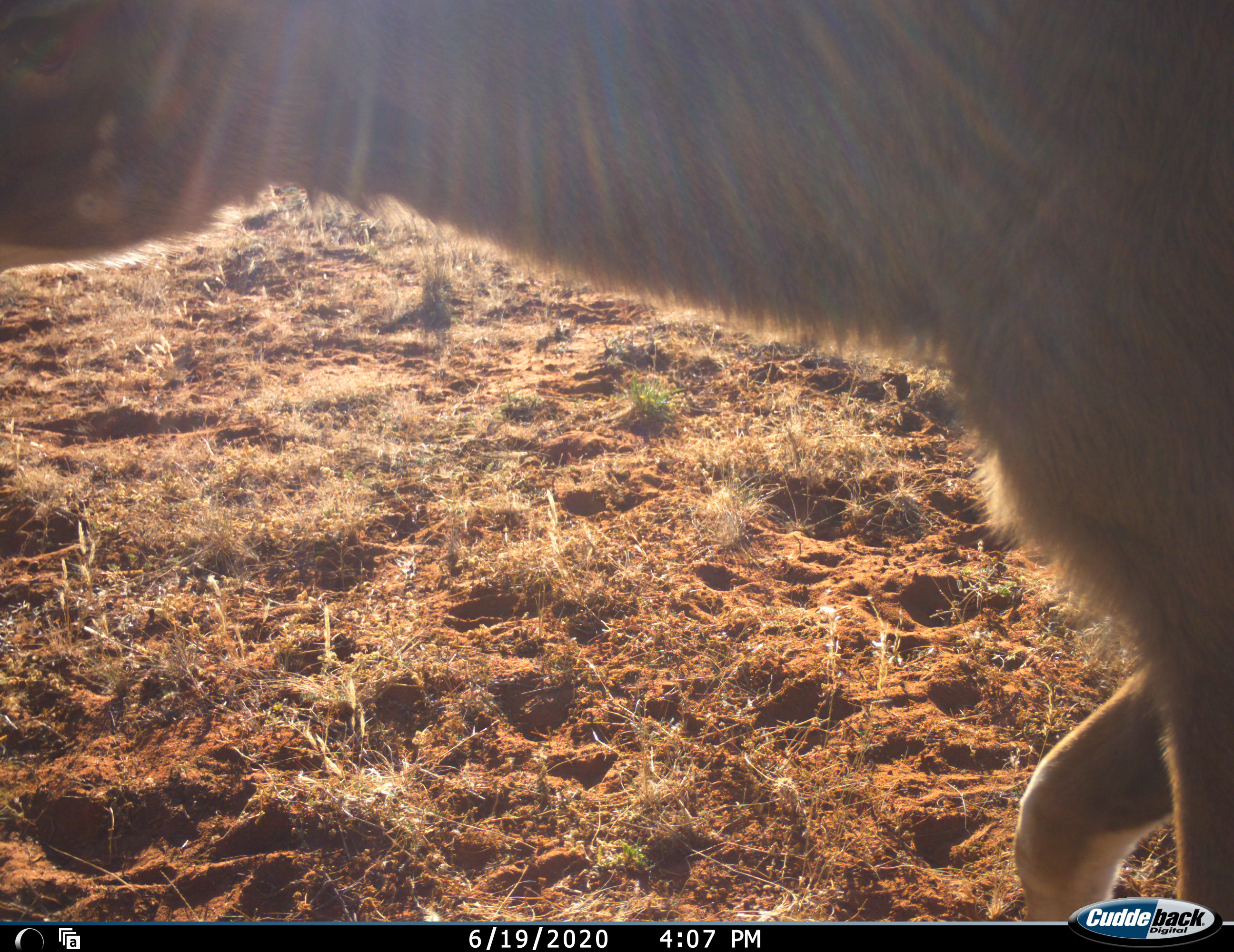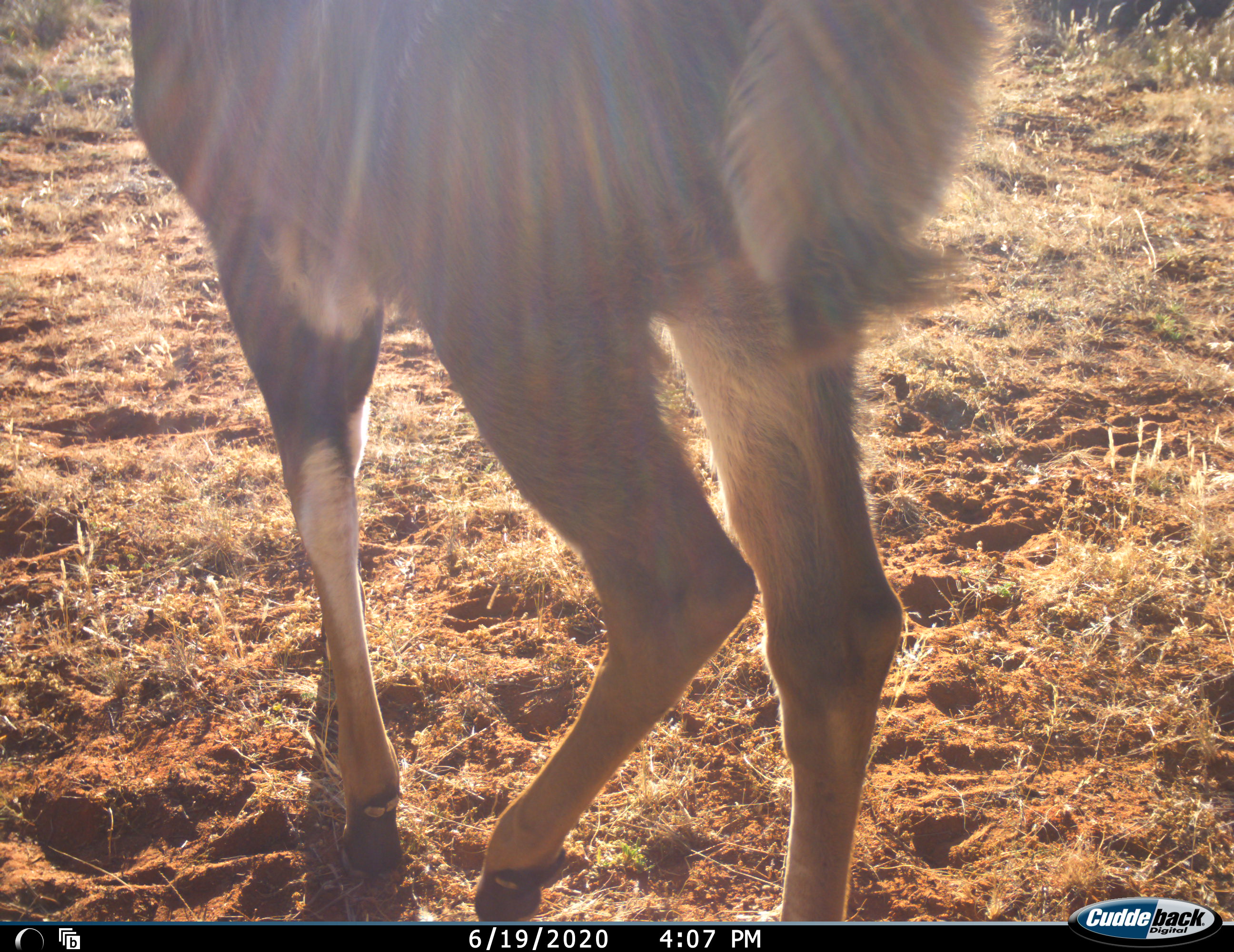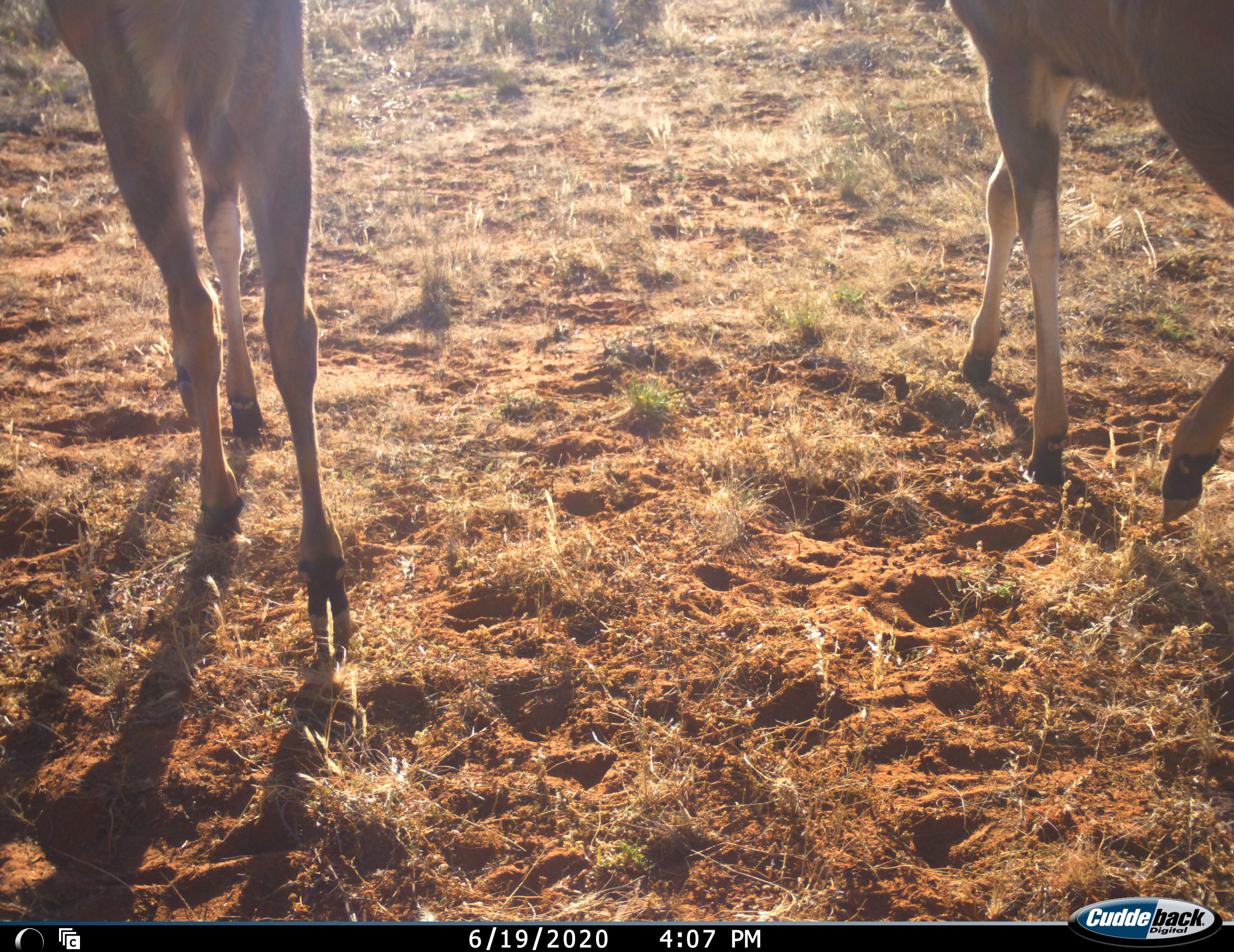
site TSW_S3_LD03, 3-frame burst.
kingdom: Animalia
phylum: Chordata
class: Mammalia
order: Artiodactyla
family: Bovidae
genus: Tragelaphus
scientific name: Tragelaphus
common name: kudu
Kudu (Tragelaphus), count 2. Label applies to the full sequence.